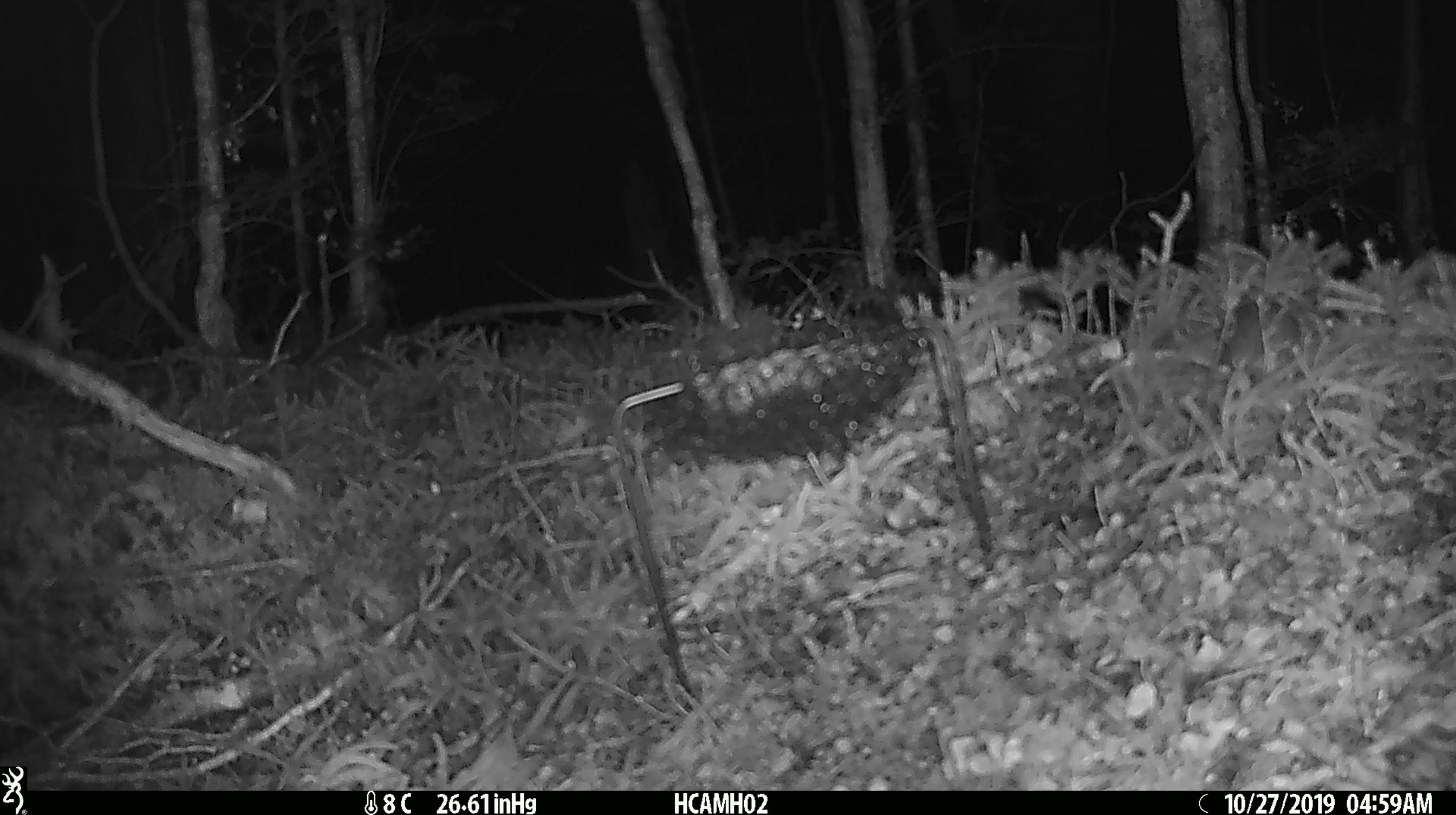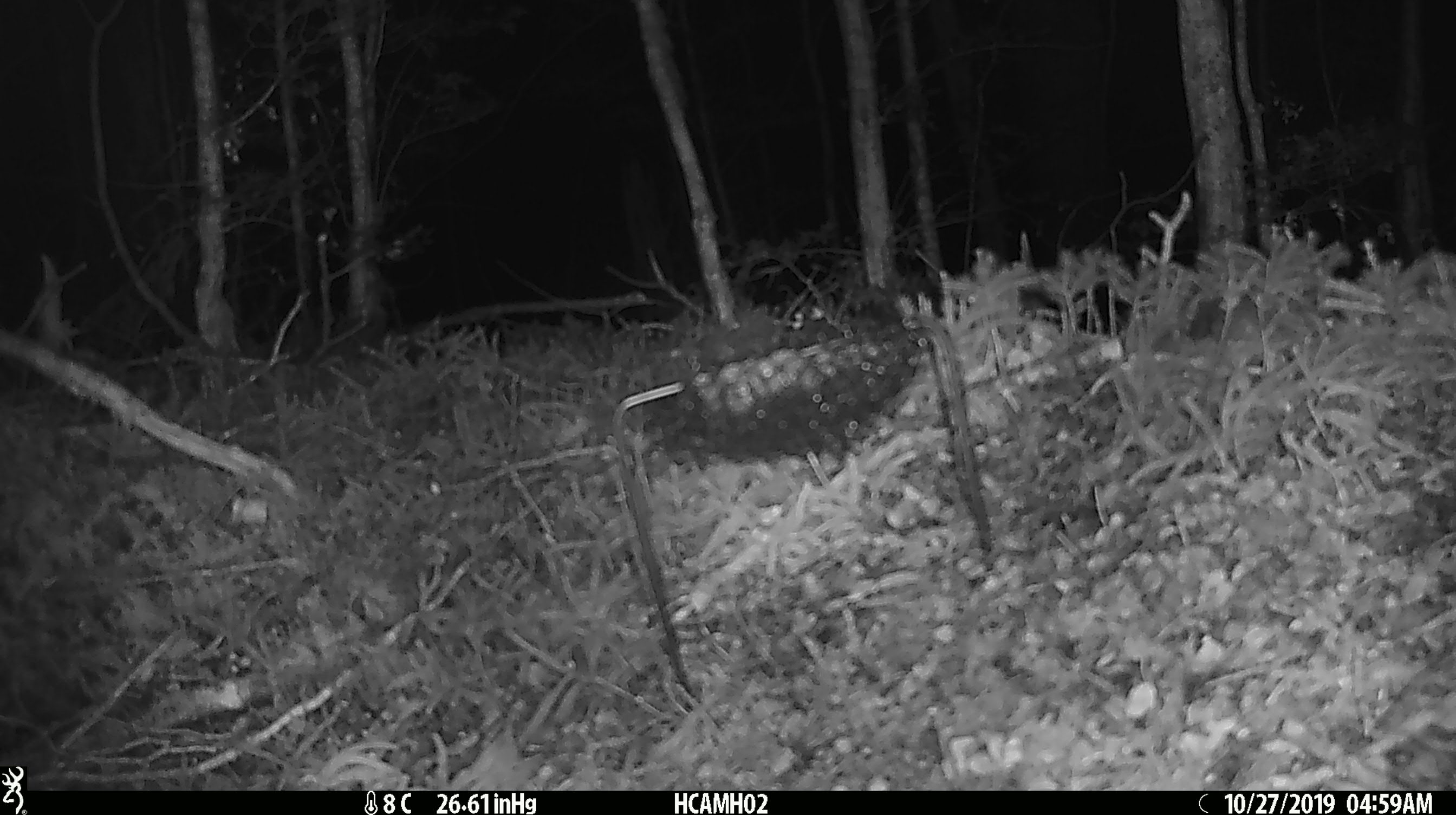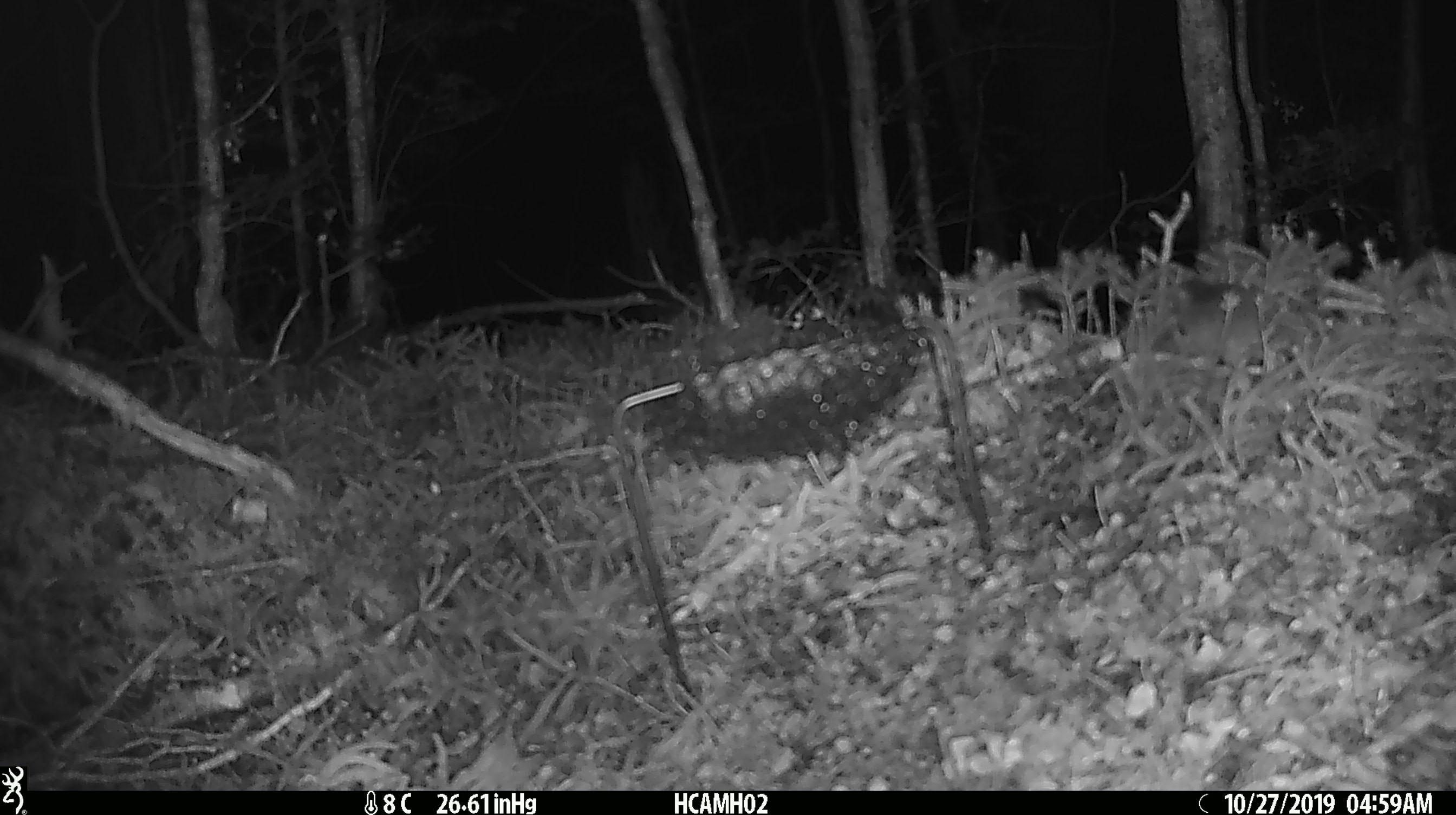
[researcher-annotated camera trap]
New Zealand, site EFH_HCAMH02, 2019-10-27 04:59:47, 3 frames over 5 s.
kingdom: Animalia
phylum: Chordata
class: Mammalia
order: Rodentia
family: Muridae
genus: Mus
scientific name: Mus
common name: mouse